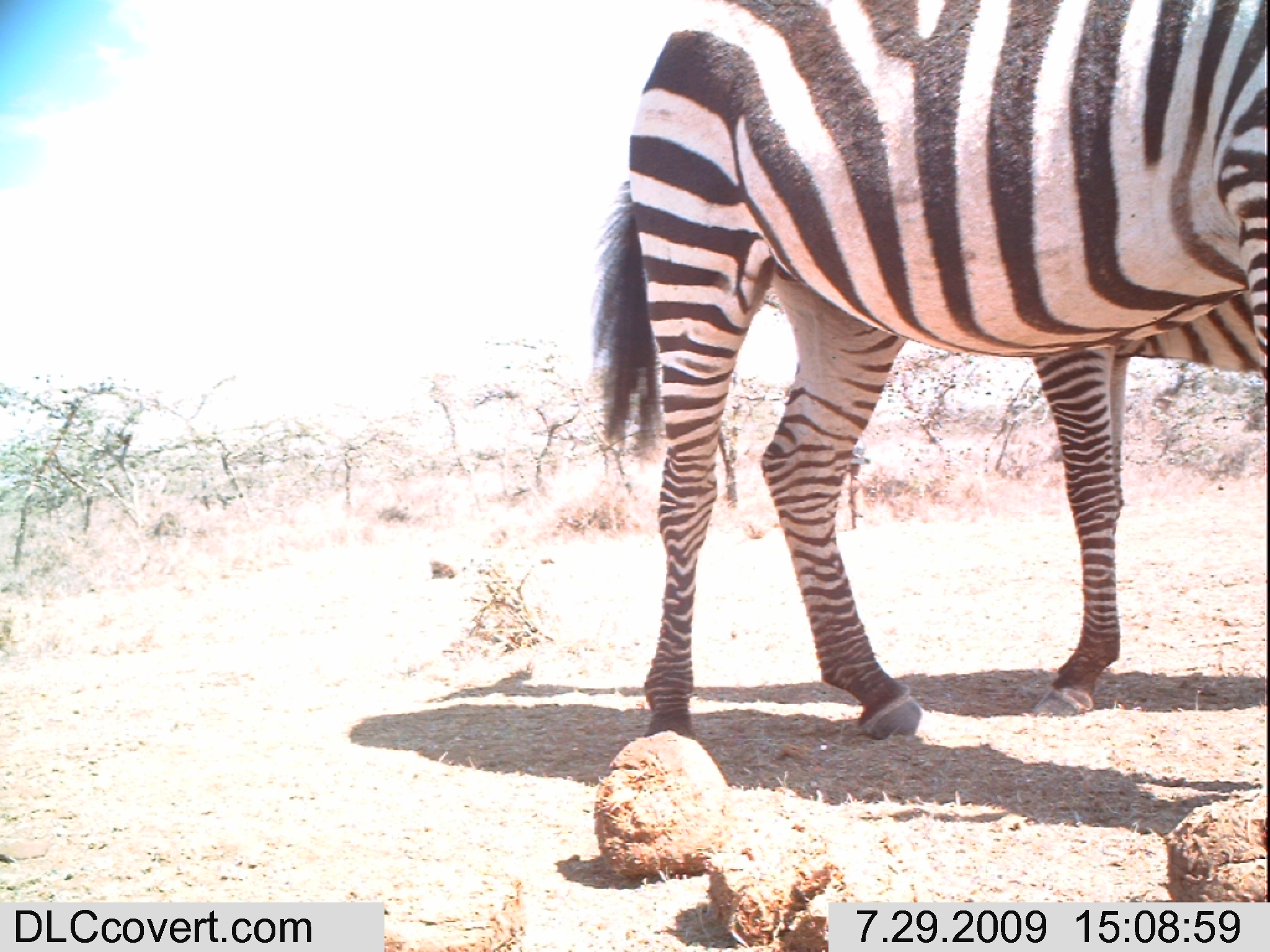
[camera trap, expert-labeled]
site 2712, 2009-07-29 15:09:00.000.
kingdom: Animalia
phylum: Chordata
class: Mammalia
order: Perissodactyla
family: Equidae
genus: Equus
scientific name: Equus quagga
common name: plains zebra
Equus quagga (plains zebra), count 2.